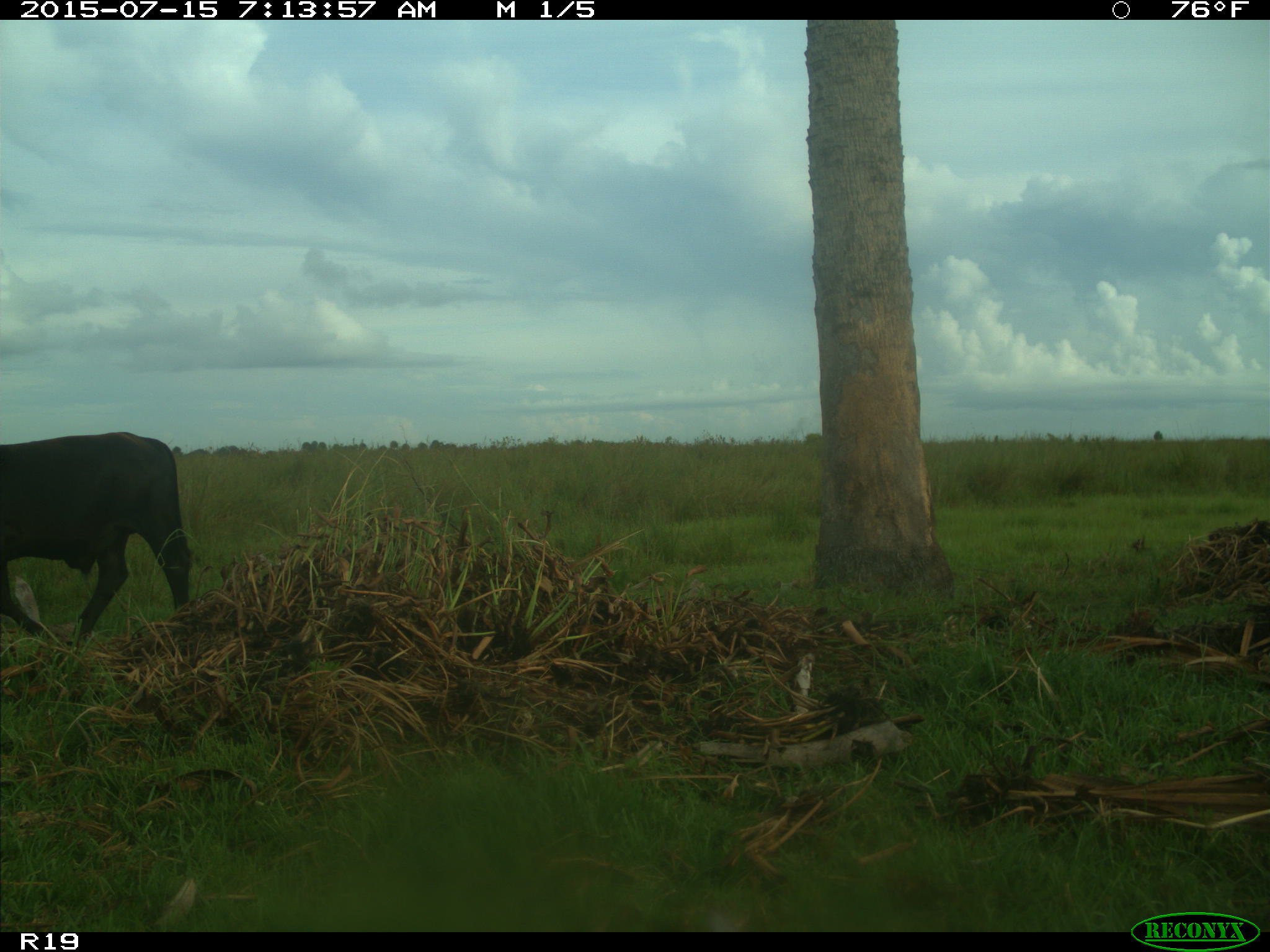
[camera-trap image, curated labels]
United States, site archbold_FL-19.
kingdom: Animalia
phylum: Chordata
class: Mammalia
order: Artiodactyla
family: Bovidae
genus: Bos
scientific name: Bos taurus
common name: domestic cow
Bos taurus (domestic cow).